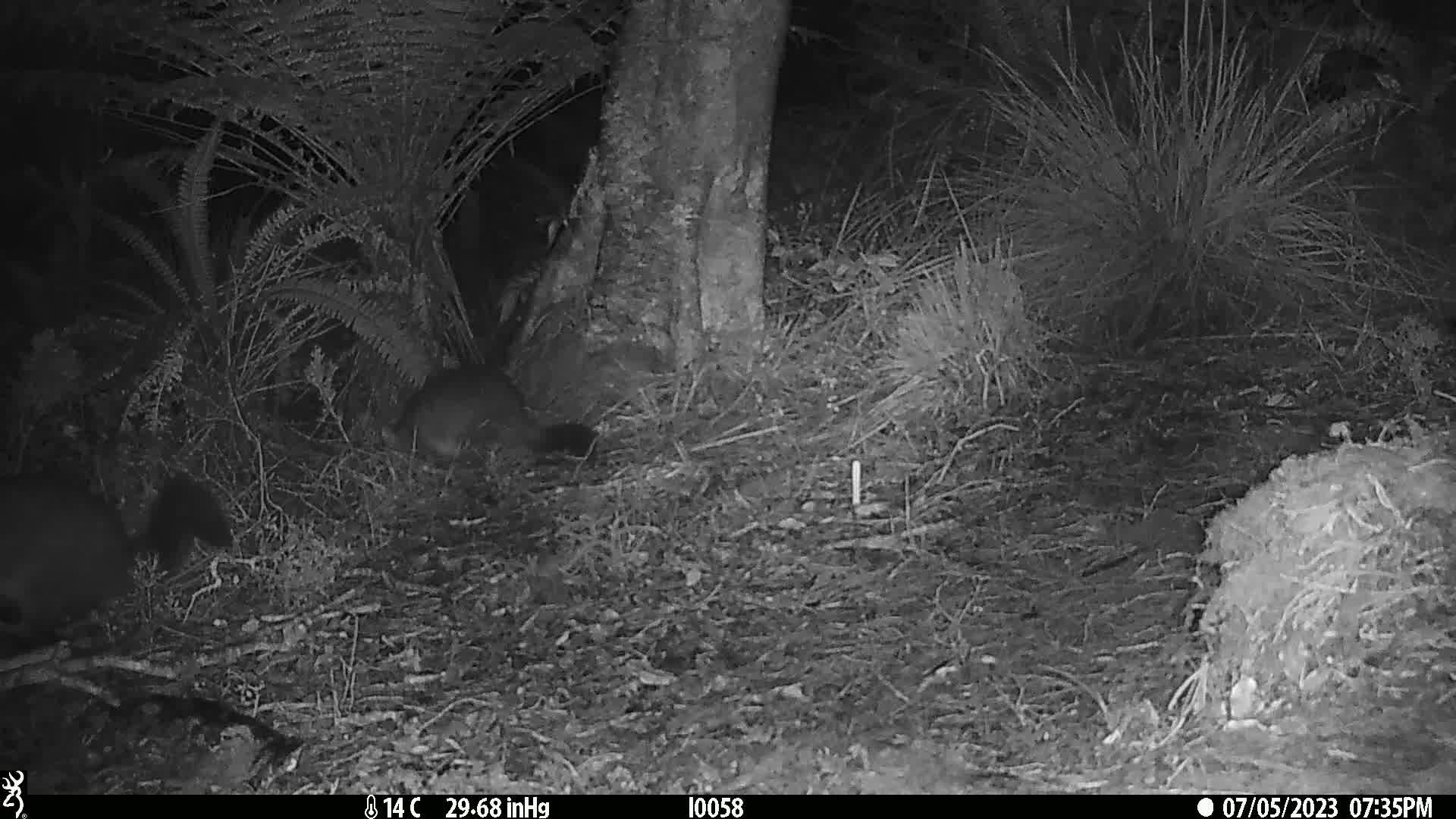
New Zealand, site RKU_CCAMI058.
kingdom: Animalia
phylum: Chordata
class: Mammalia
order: Diprotodontia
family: Phalangeridae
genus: Trichosurus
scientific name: Trichosurus vulpecula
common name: common brushtail possum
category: possum